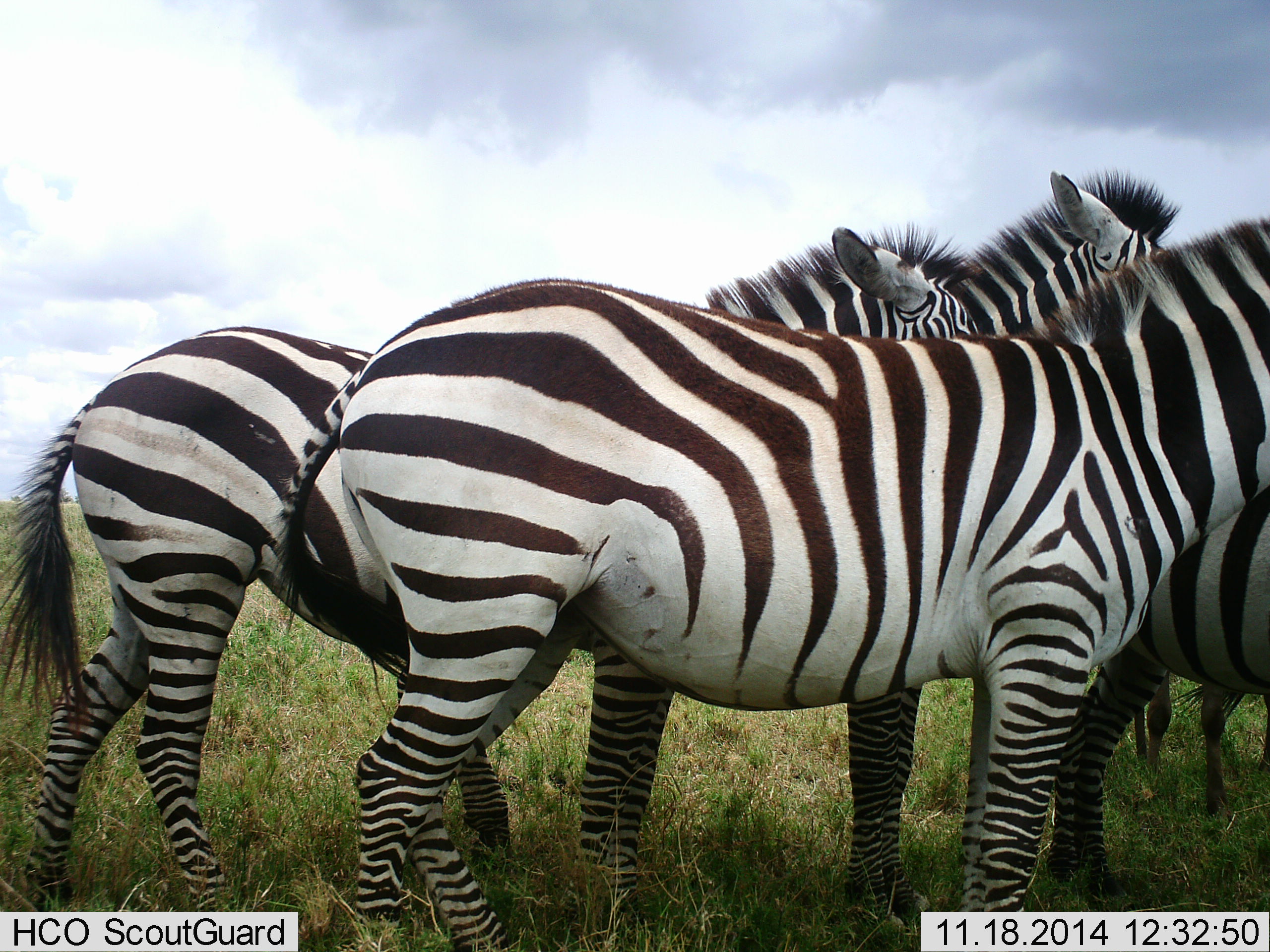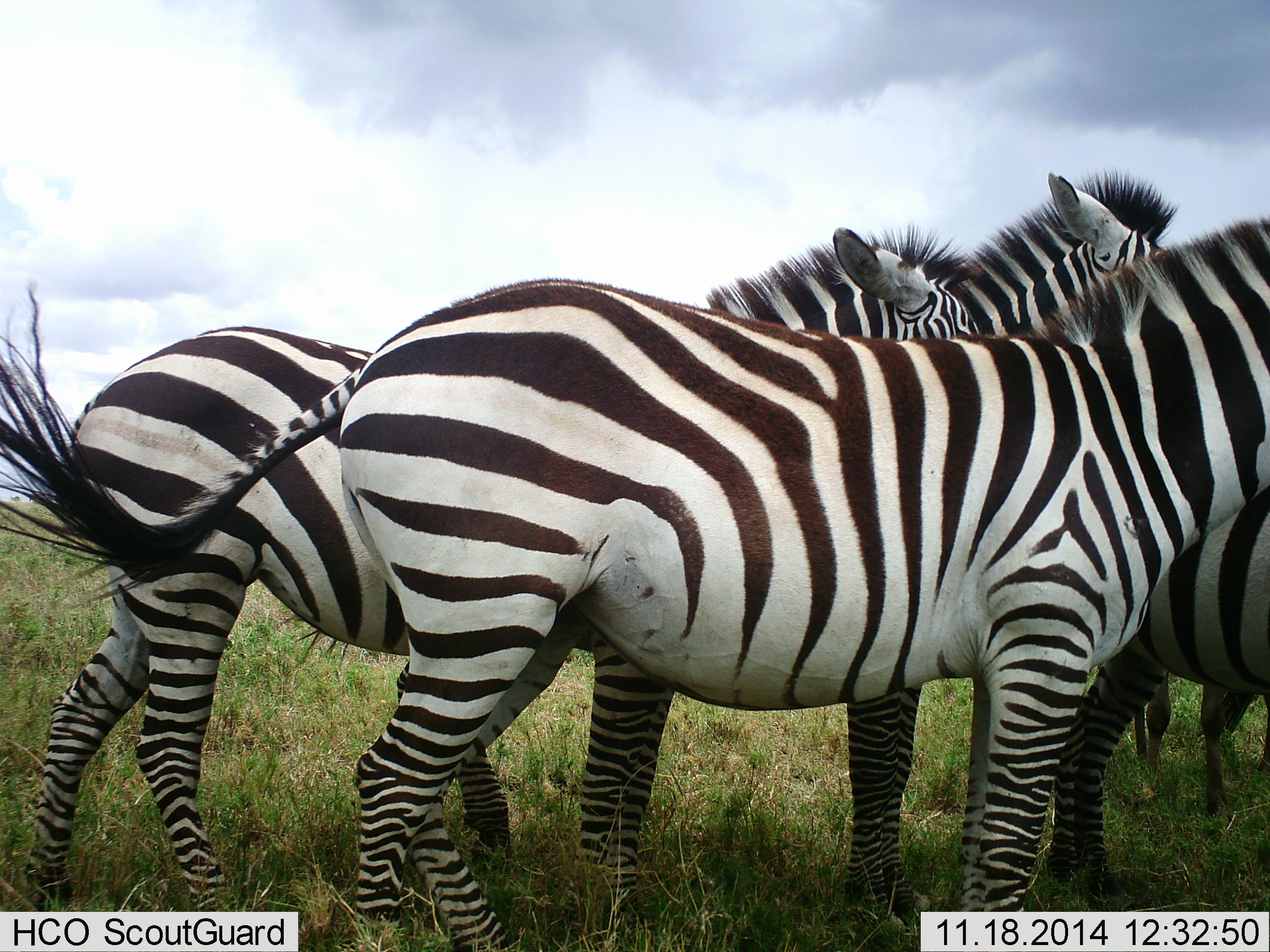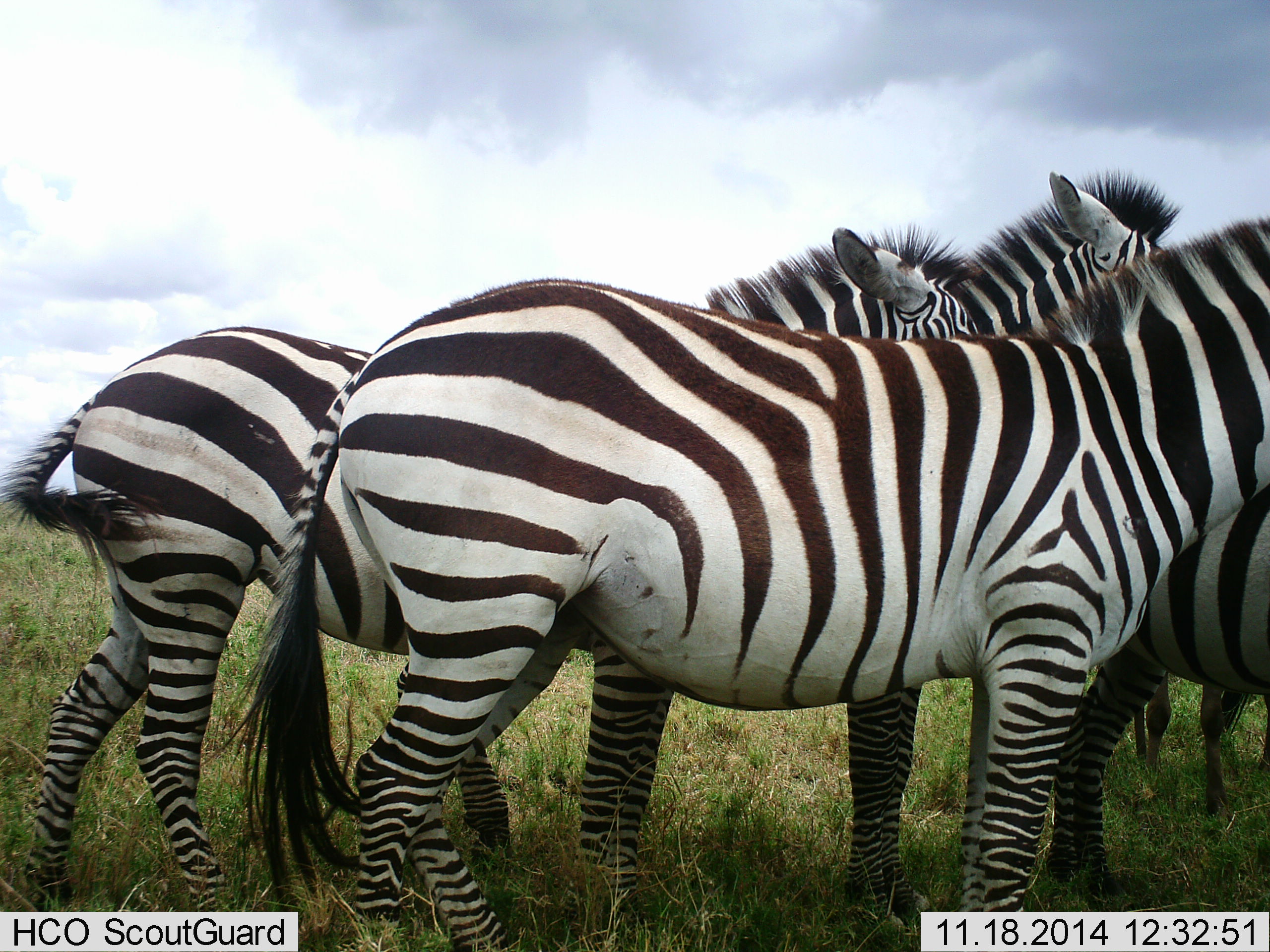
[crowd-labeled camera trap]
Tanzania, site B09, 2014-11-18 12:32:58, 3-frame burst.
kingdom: Animalia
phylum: Chordata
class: Mammalia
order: Perissodactyla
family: Equidae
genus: Equus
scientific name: Equus quagga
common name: plains zebra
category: zebra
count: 5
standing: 100%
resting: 0%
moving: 0%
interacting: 10%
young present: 0%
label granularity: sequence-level